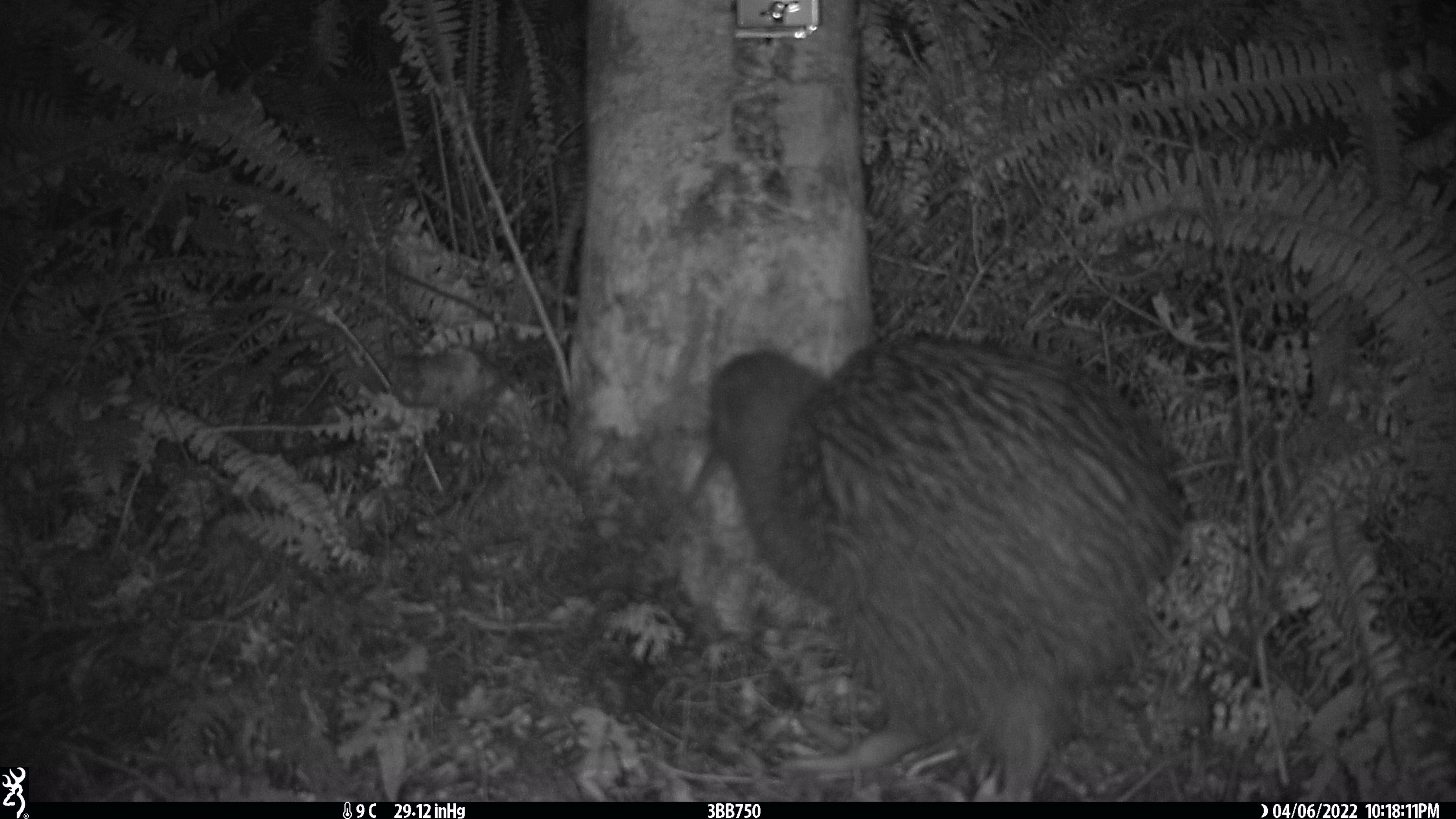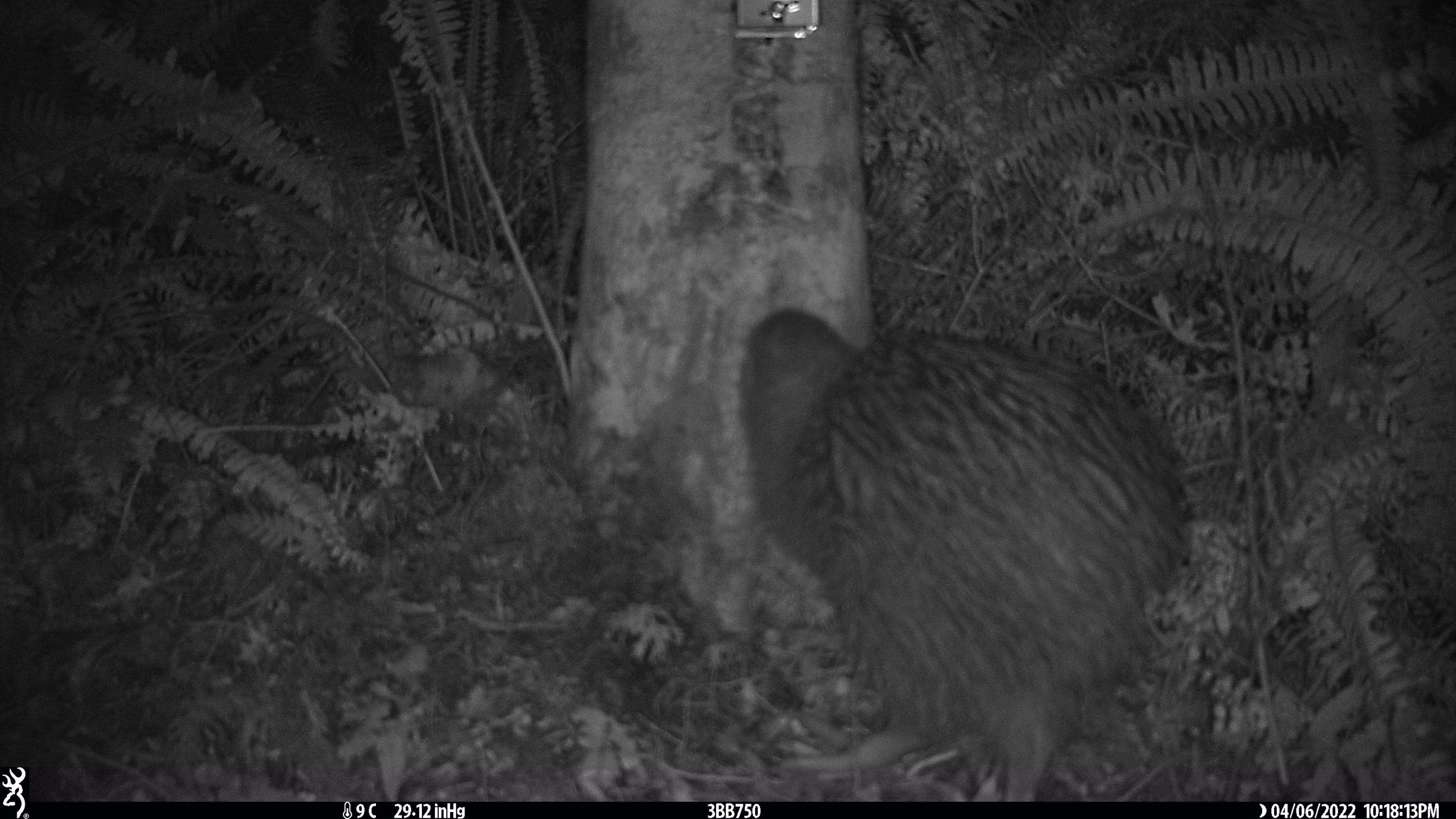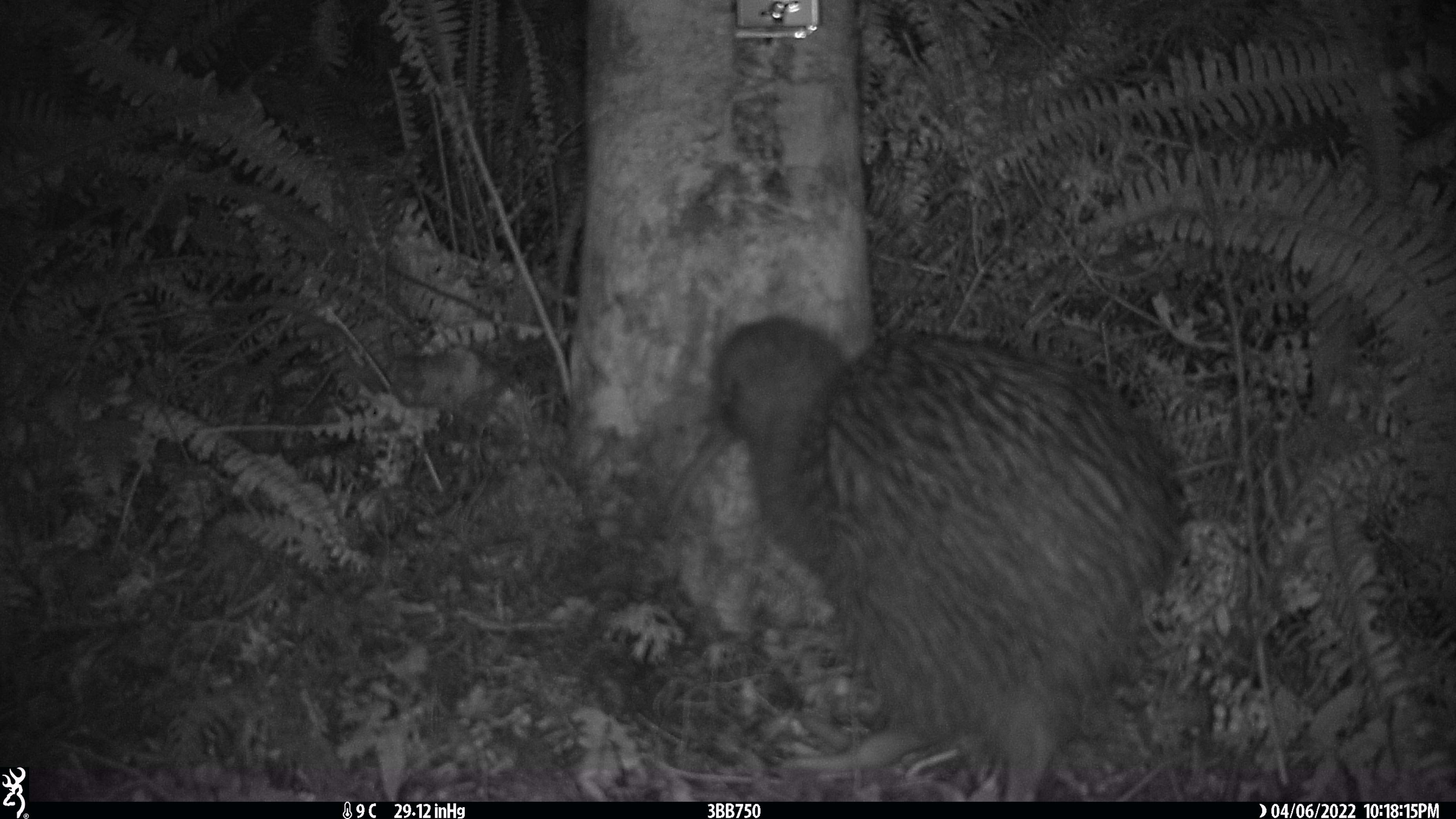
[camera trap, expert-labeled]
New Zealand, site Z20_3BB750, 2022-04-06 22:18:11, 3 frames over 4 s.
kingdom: Animalia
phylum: Chordata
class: Aves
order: Apterygiformes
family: Apterygidae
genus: Apteryx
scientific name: Apteryx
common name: kiwi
Kiwi (Apteryx).